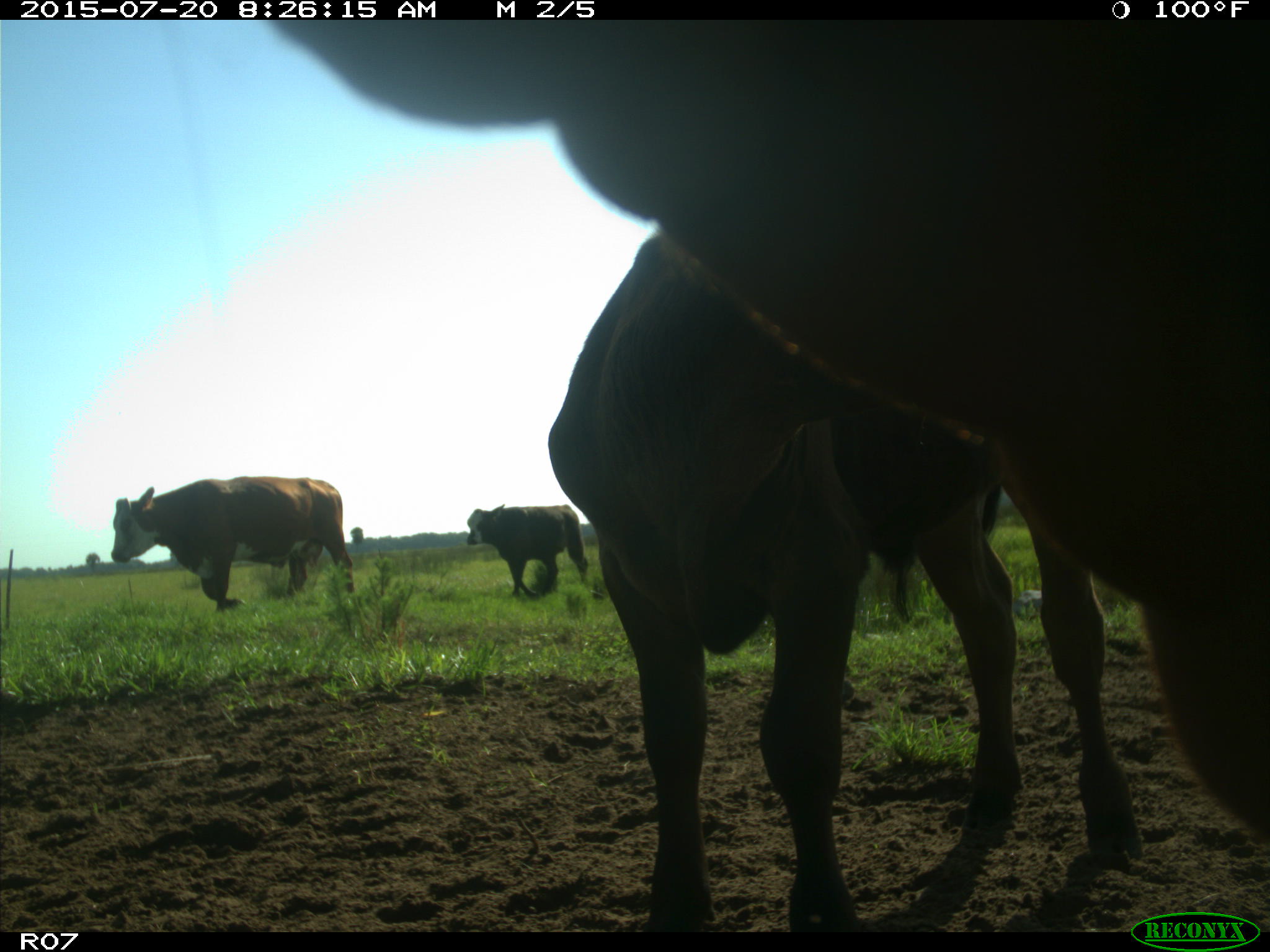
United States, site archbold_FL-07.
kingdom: Animalia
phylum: Chordata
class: Mammalia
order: Artiodactyla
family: Bovidae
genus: Bos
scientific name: Bos taurus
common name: domestic cow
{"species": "Bos taurus (domestic cow)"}